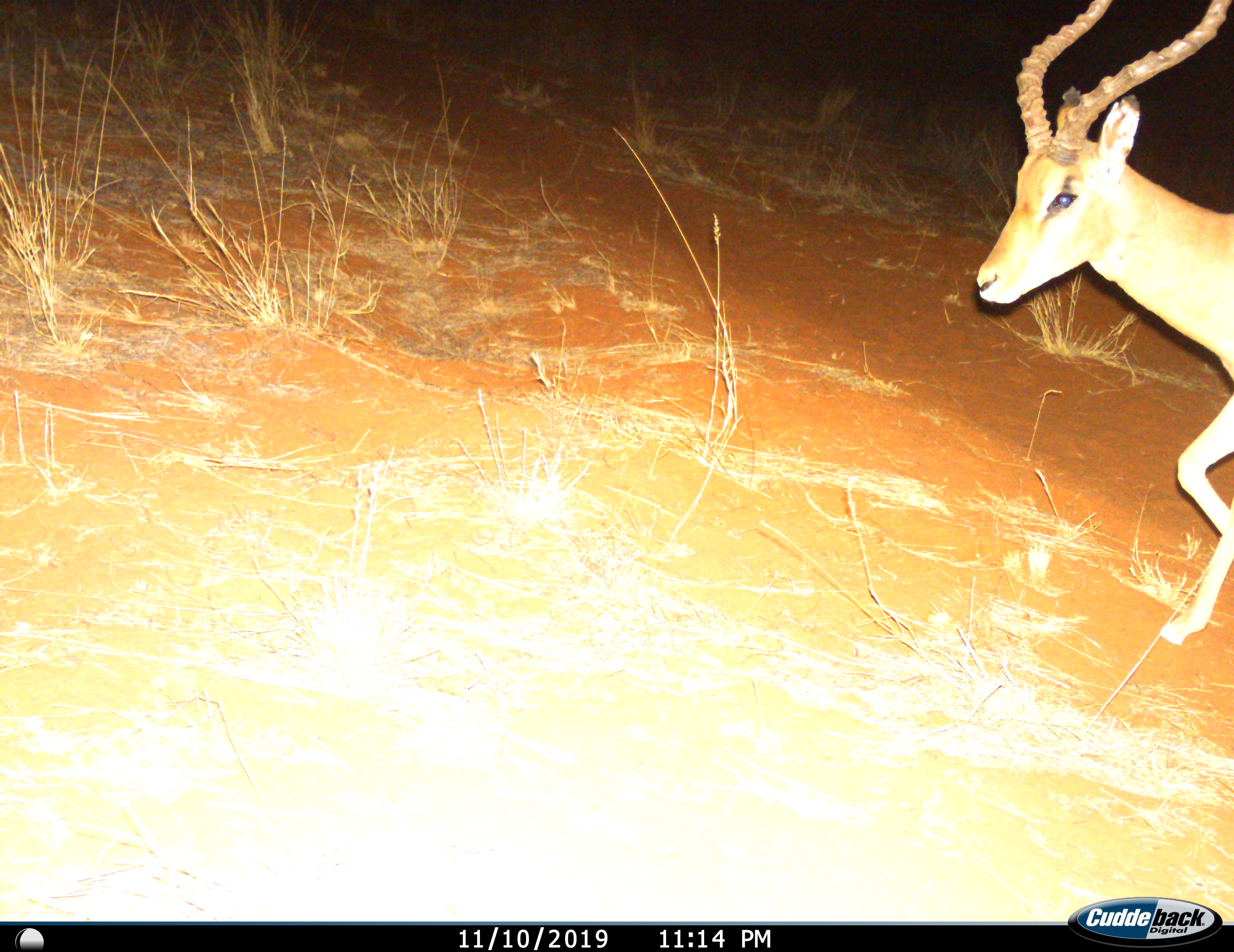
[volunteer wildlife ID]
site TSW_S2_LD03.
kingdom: Animalia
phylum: Chordata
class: Mammalia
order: Artiodactyla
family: Bovidae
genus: Aepyceros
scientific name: Aepyceros melampus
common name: impala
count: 1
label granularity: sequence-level